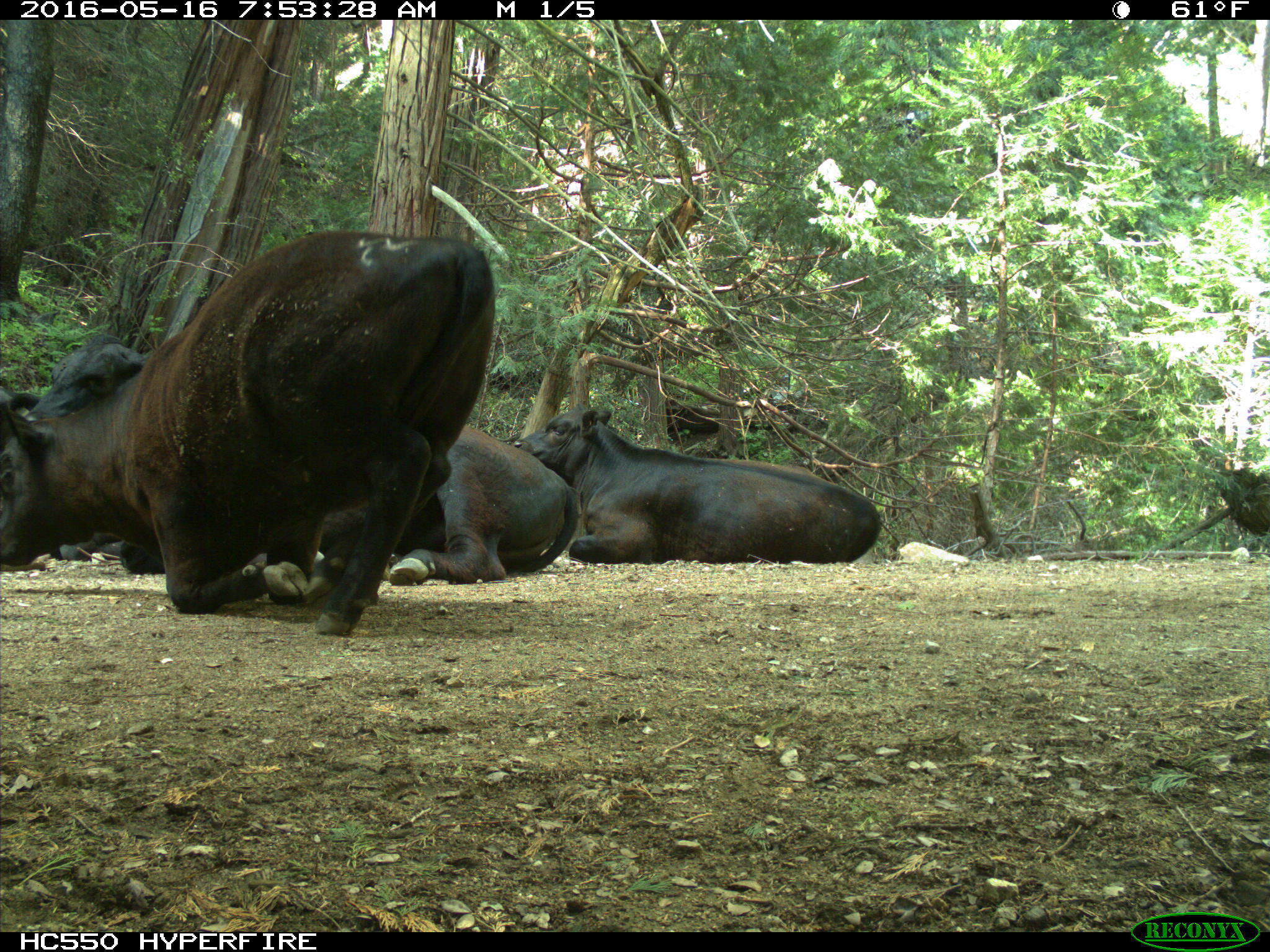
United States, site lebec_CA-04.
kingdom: Animalia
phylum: Chordata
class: Mammalia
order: Artiodactyla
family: Bovidae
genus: Bos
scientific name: Bos taurus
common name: domestic cow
Bos taurus (domestic cow).